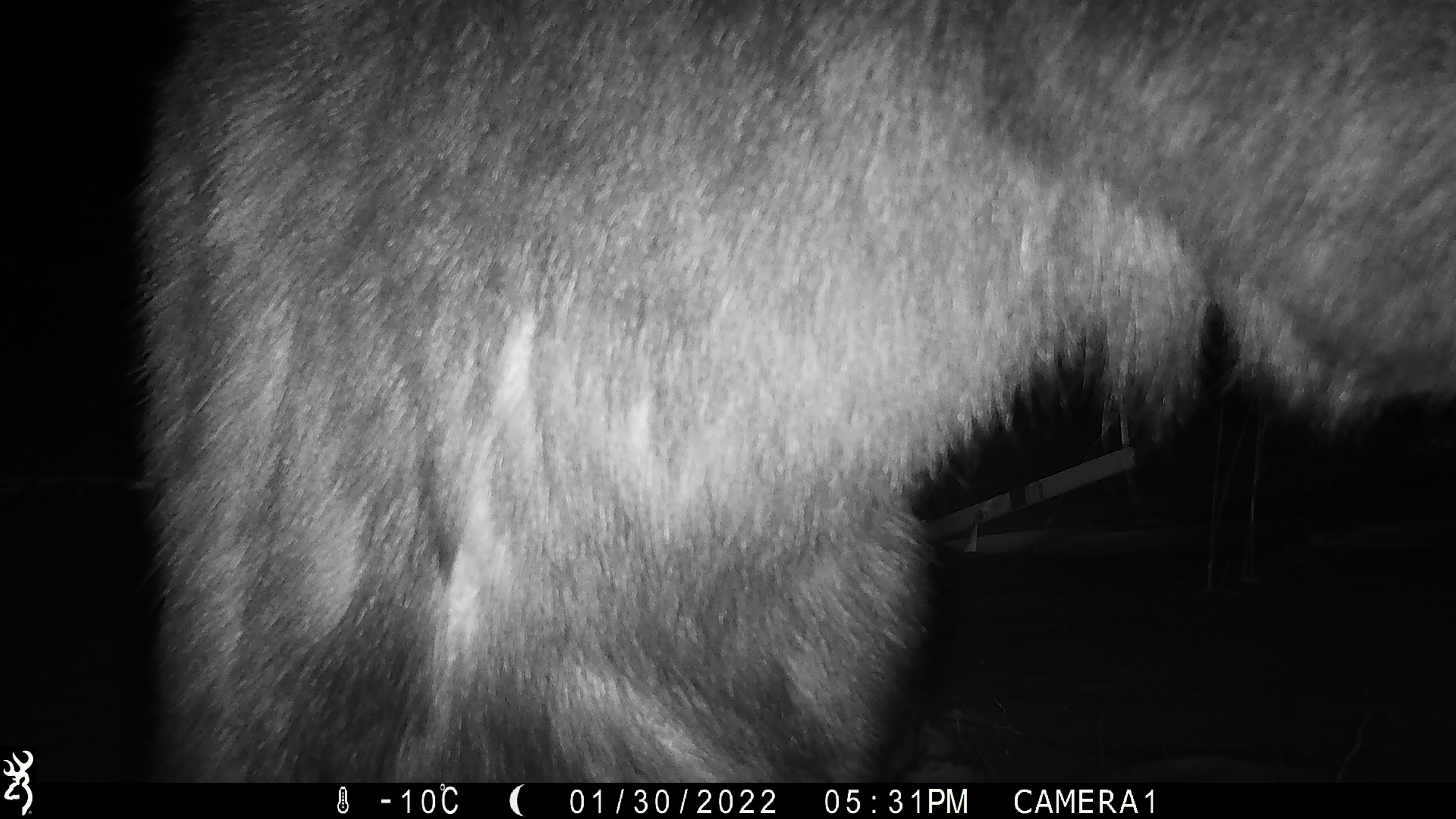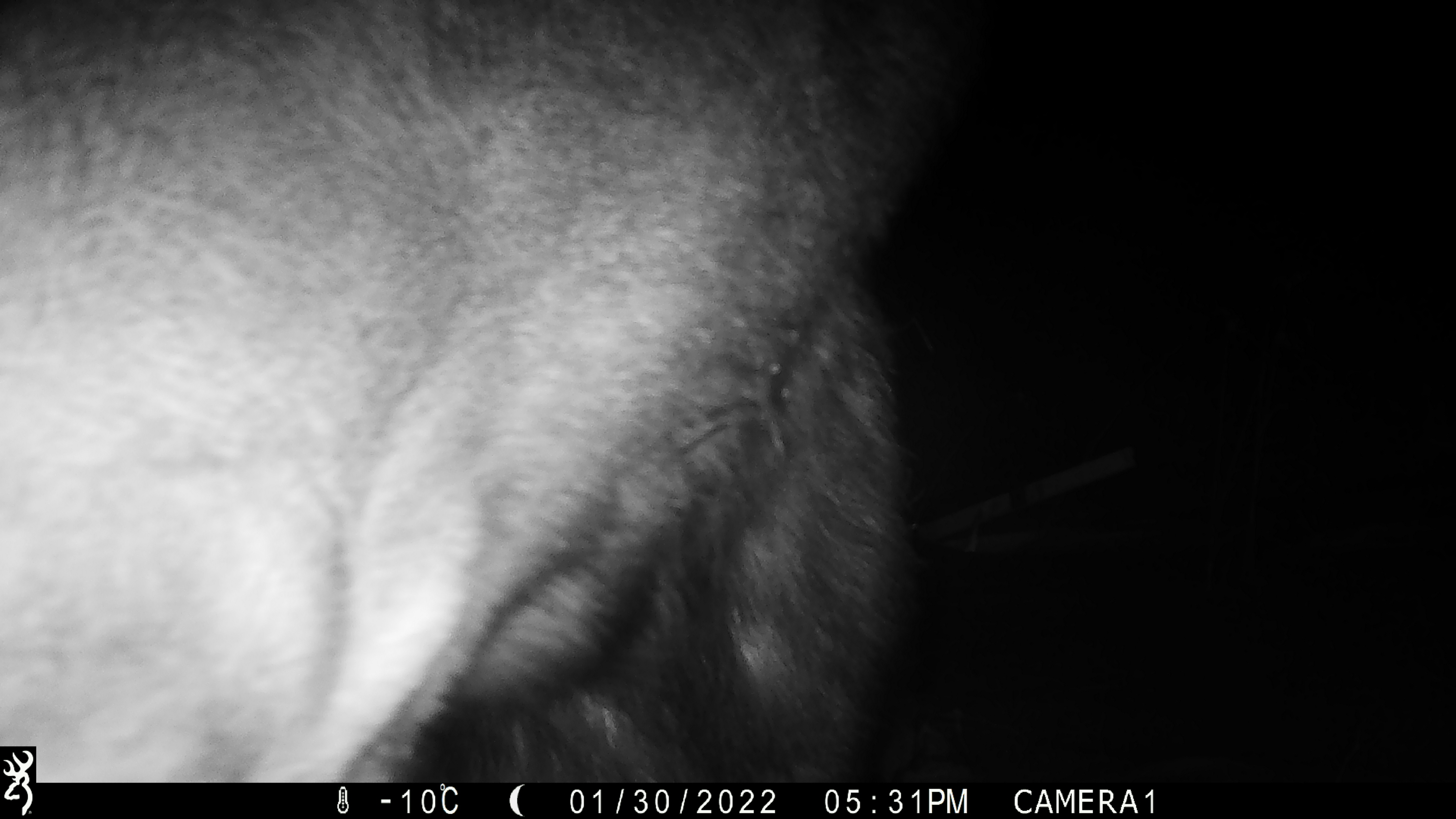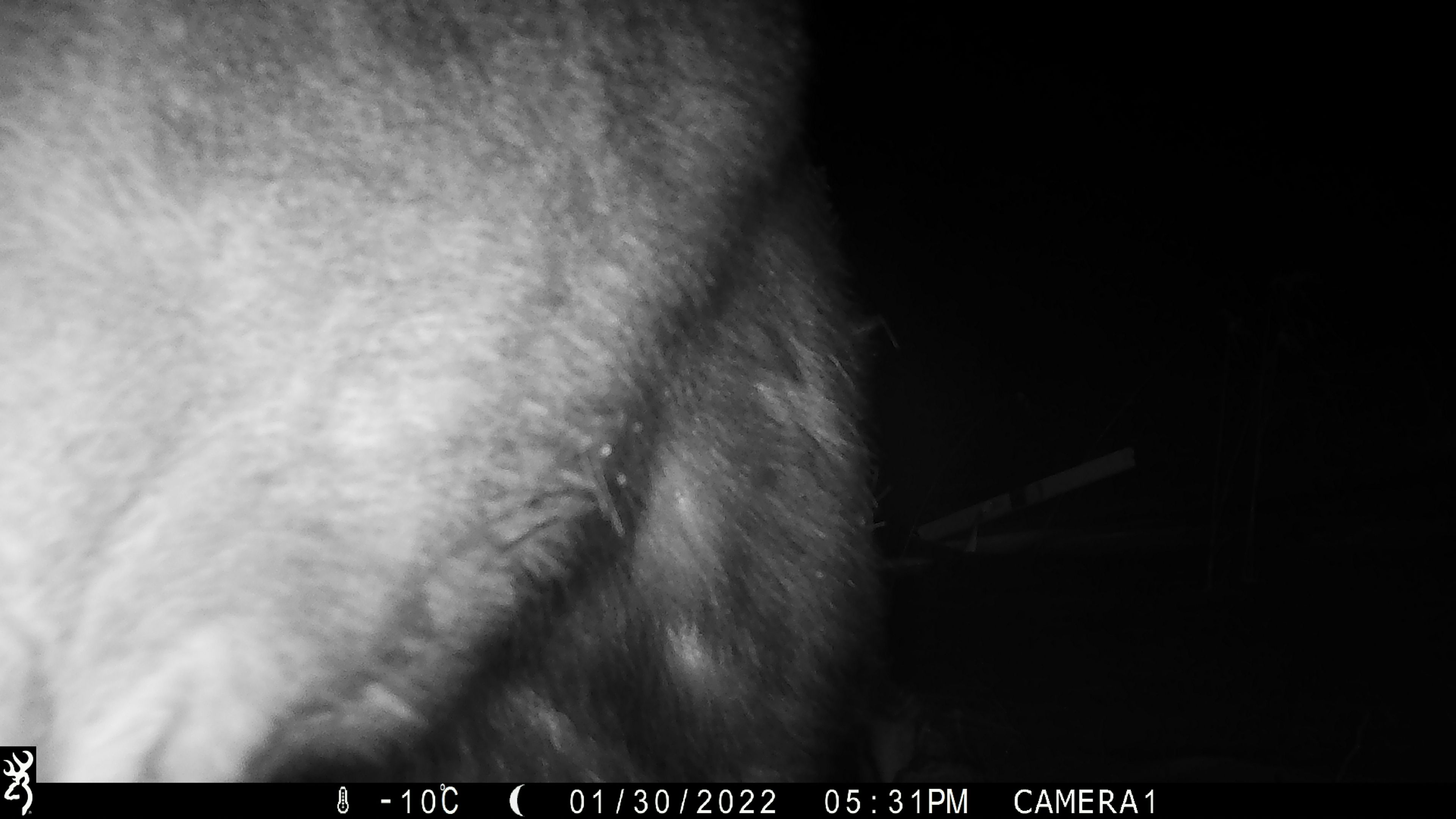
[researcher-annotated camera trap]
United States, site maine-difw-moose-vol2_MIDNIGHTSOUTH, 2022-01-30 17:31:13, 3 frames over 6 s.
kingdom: Animalia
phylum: Chordata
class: Mammalia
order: Artiodactyla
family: Cervidae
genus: Alces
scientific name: Alces alces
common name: moose